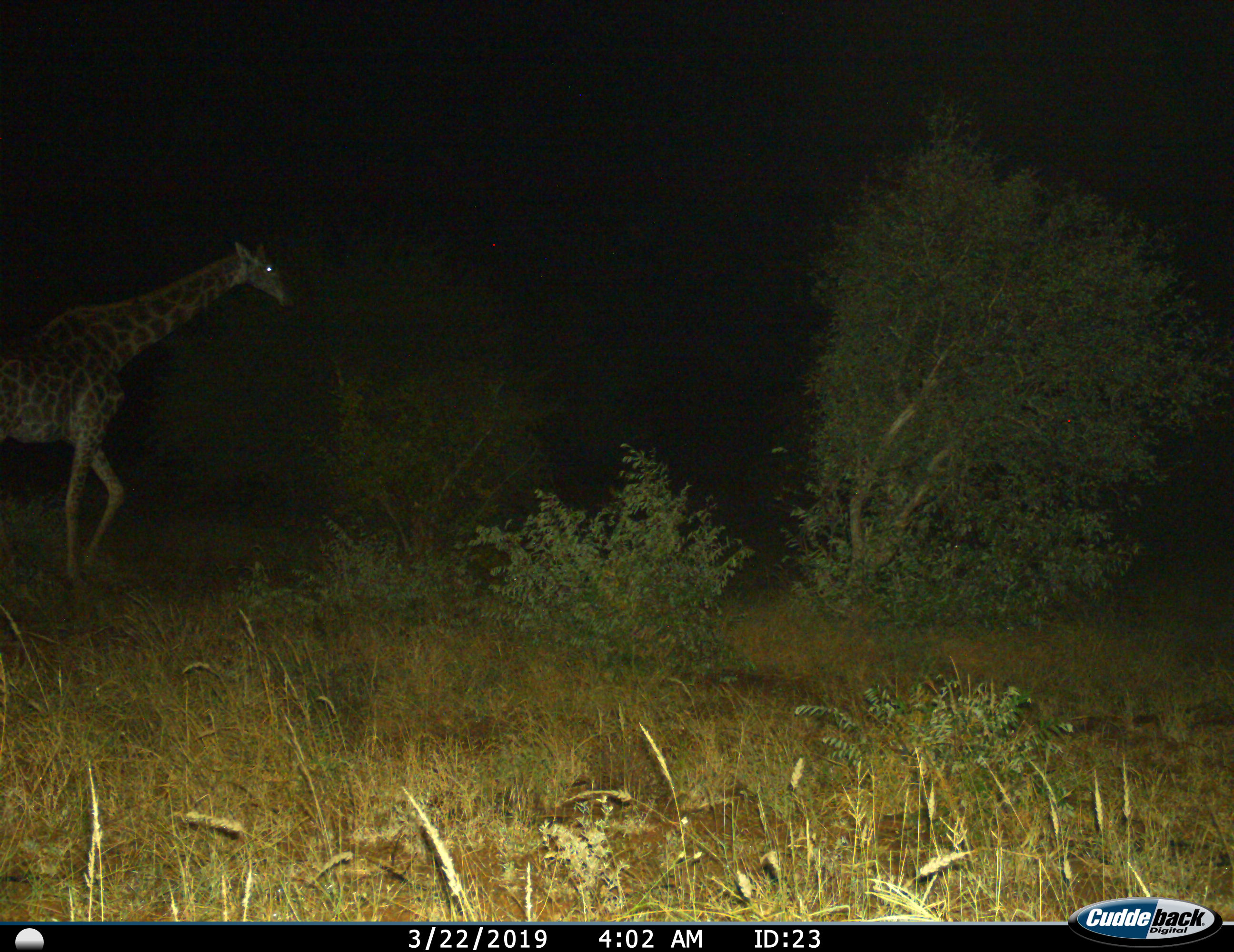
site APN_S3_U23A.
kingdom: Animalia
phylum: Chordata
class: Mammalia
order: Artiodactyla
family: Giraffidae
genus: Giraffa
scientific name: Giraffa camelopardalis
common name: giraffe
Giraffe (Giraffa camelopardalis), count 1. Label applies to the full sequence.